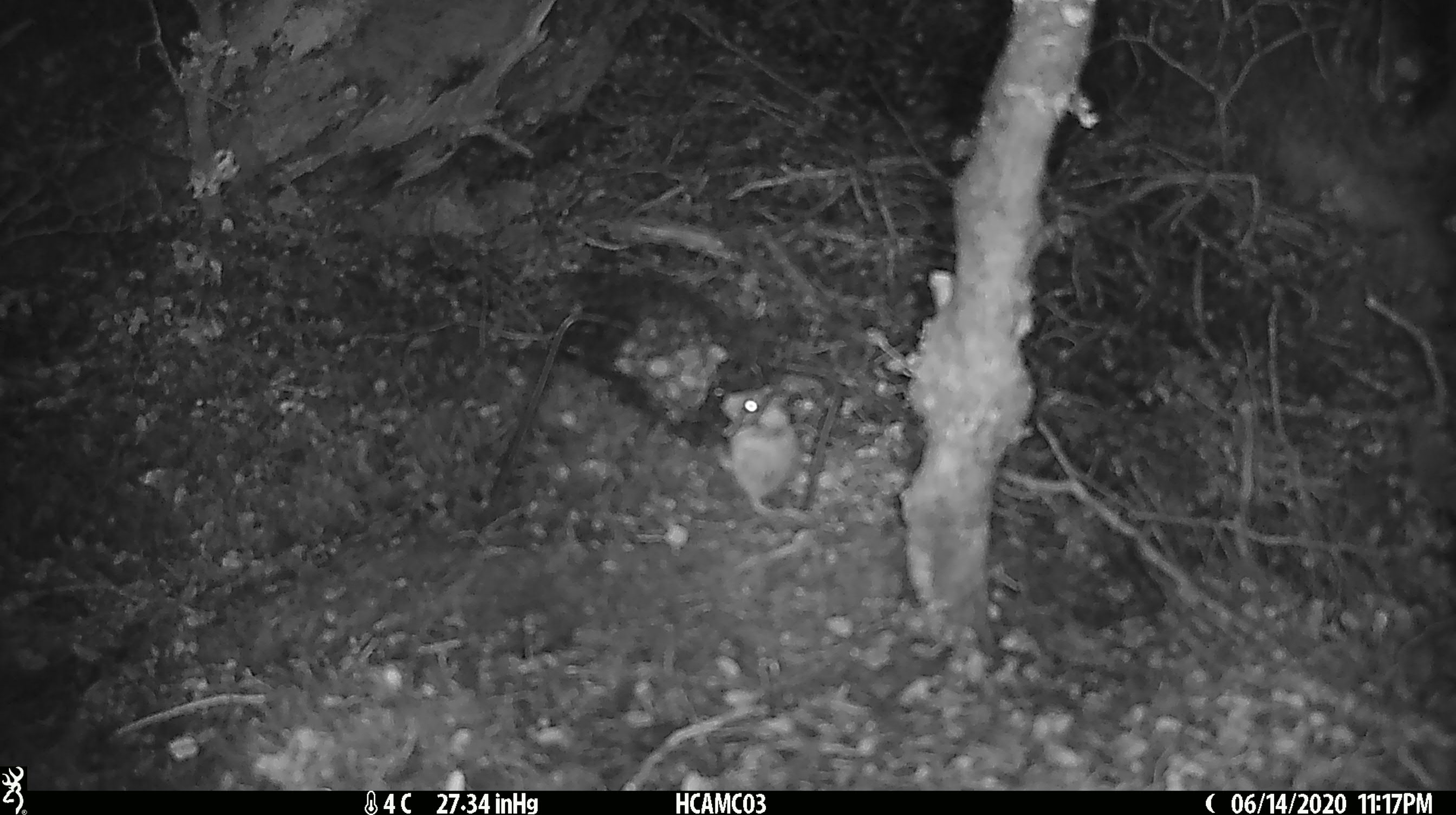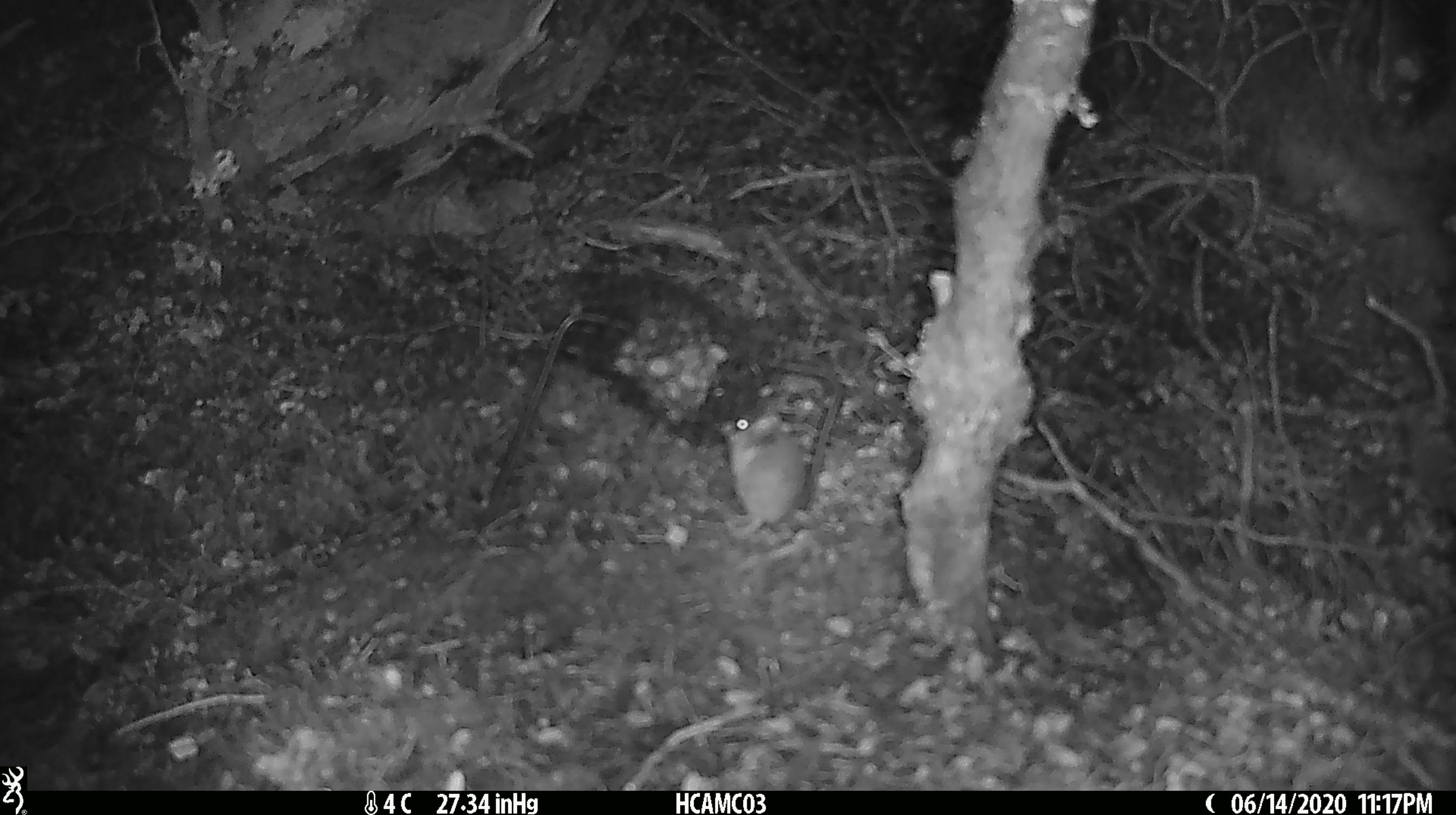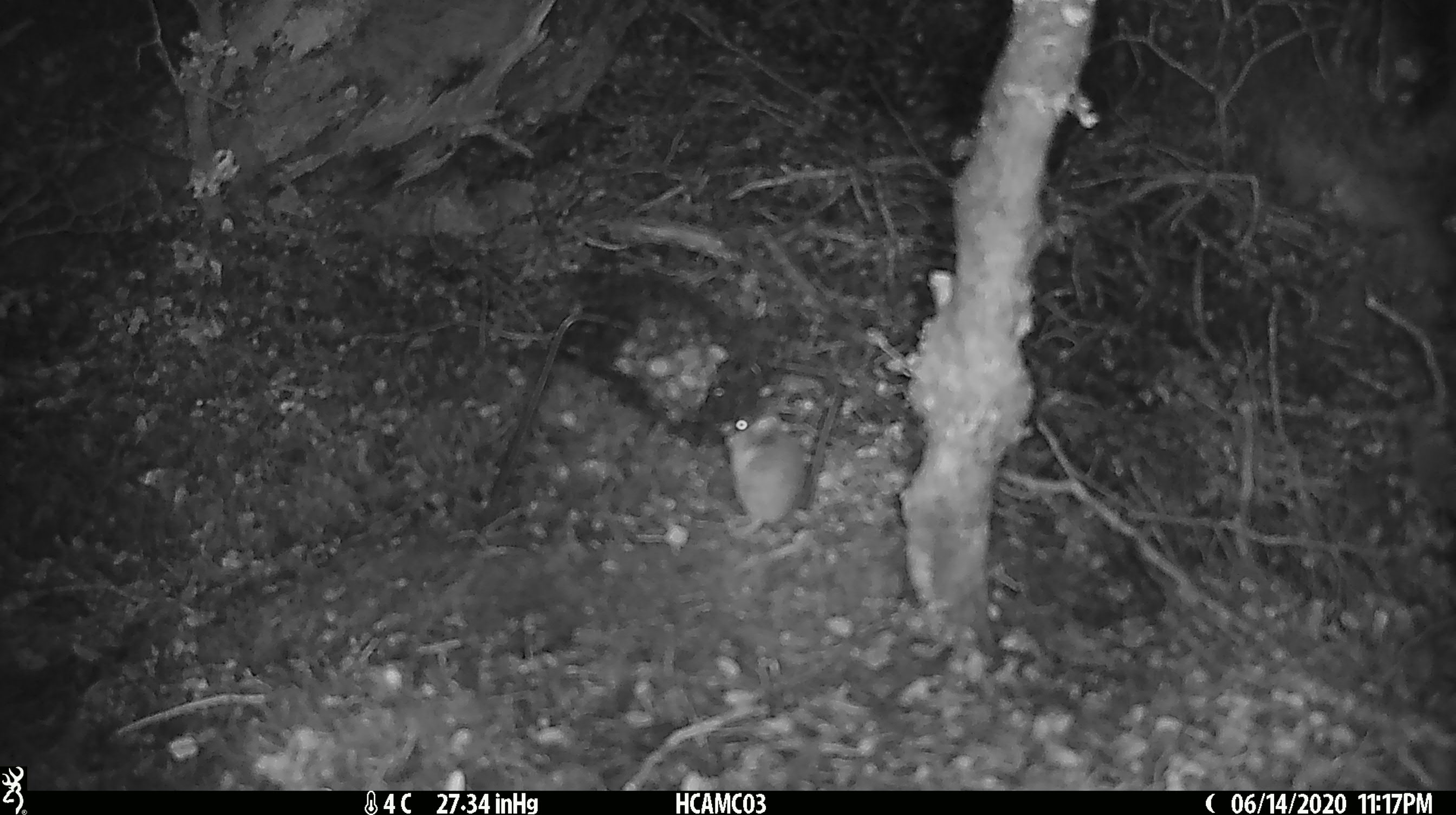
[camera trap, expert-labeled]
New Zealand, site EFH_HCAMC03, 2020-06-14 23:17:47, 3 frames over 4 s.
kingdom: Animalia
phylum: Chordata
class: Mammalia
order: Rodentia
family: Muridae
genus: Mus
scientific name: Mus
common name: mouse